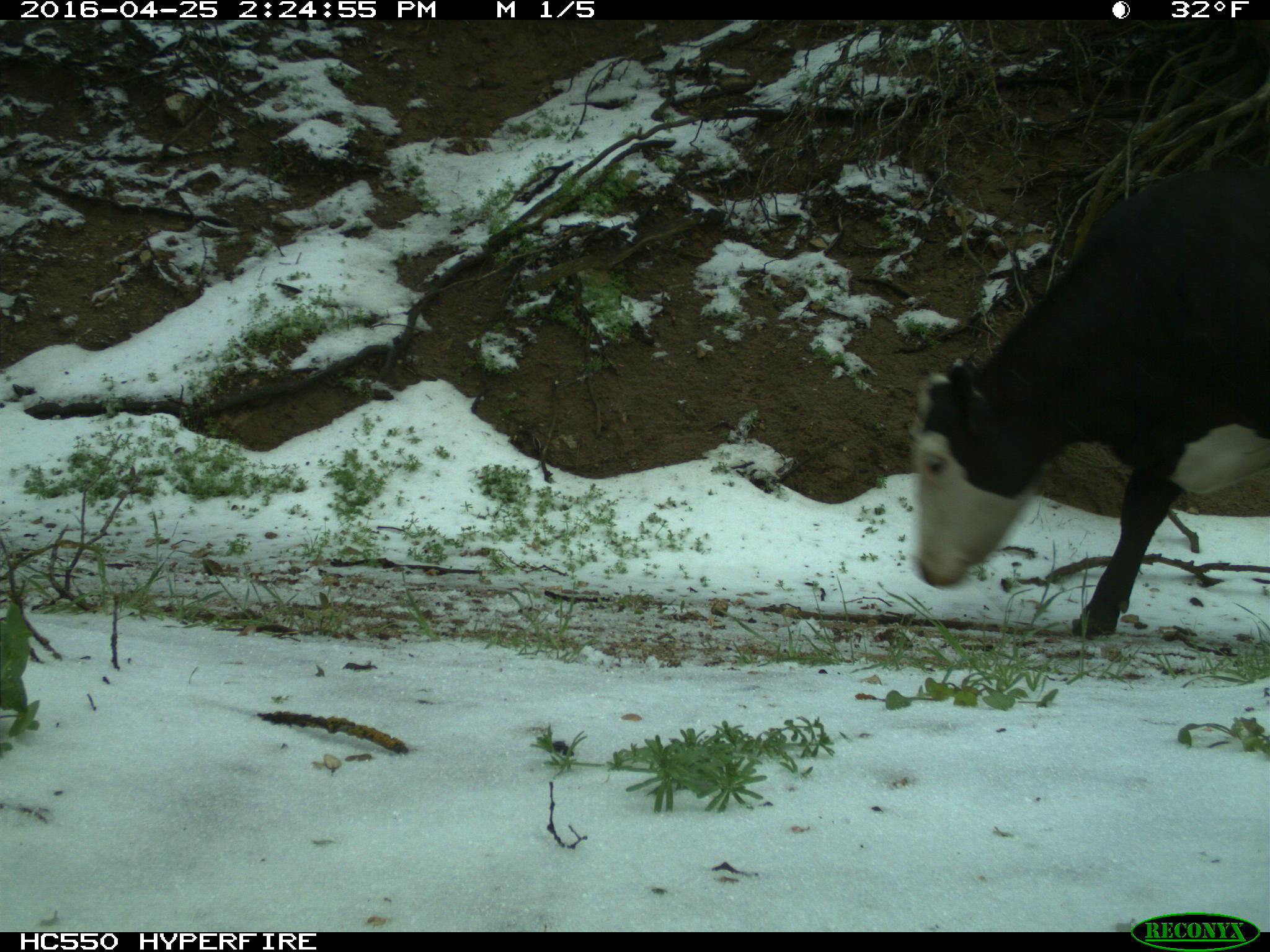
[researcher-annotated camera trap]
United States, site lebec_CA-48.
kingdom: Animalia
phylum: Chordata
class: Mammalia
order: Artiodactyla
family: Bovidae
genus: Bos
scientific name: Bos taurus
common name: domestic cow